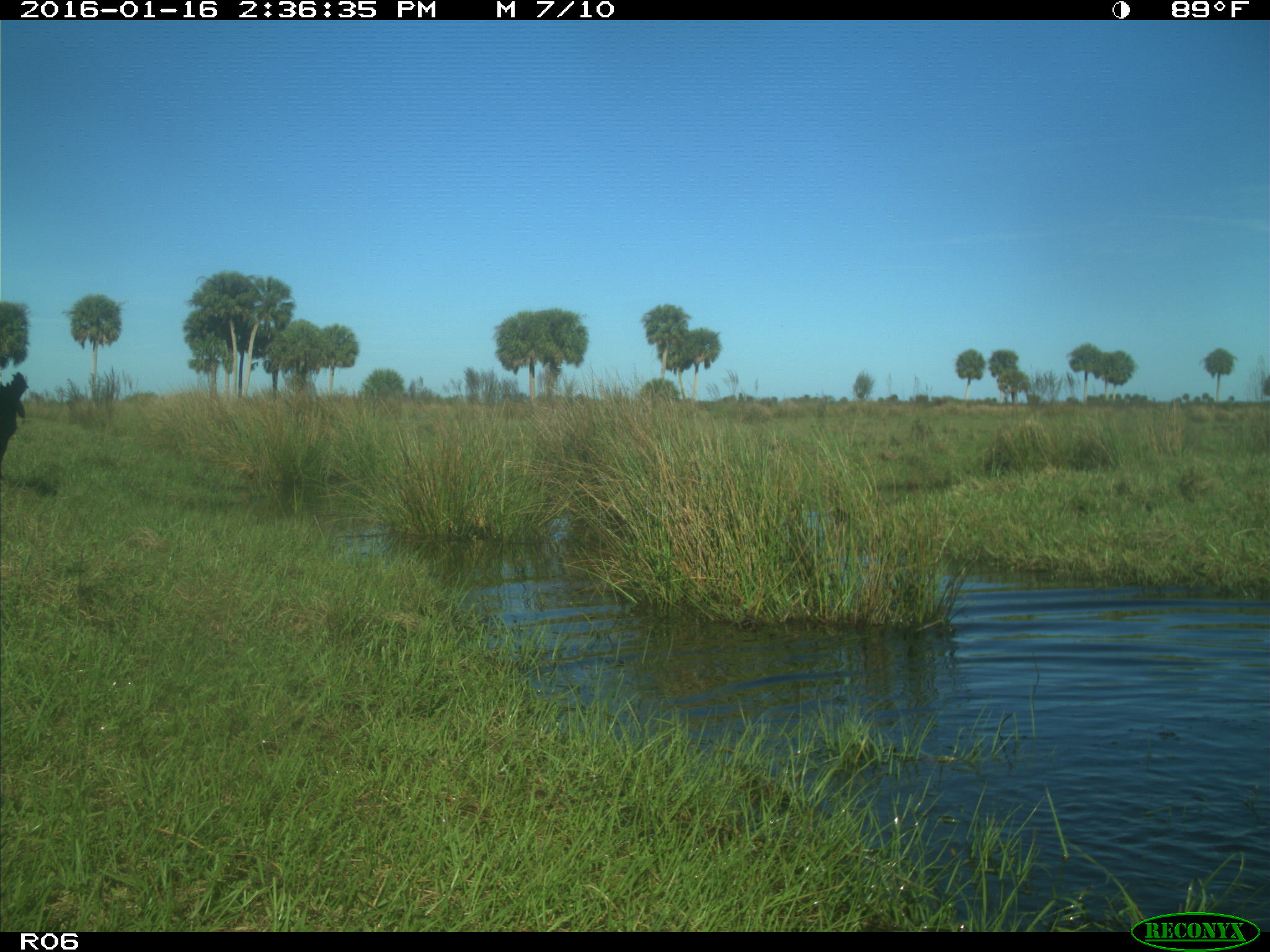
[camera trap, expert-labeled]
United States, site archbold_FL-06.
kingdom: Animalia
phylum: Chordata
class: Mammalia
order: Artiodactyla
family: Bovidae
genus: Bos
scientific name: Bos taurus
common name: domestic cow